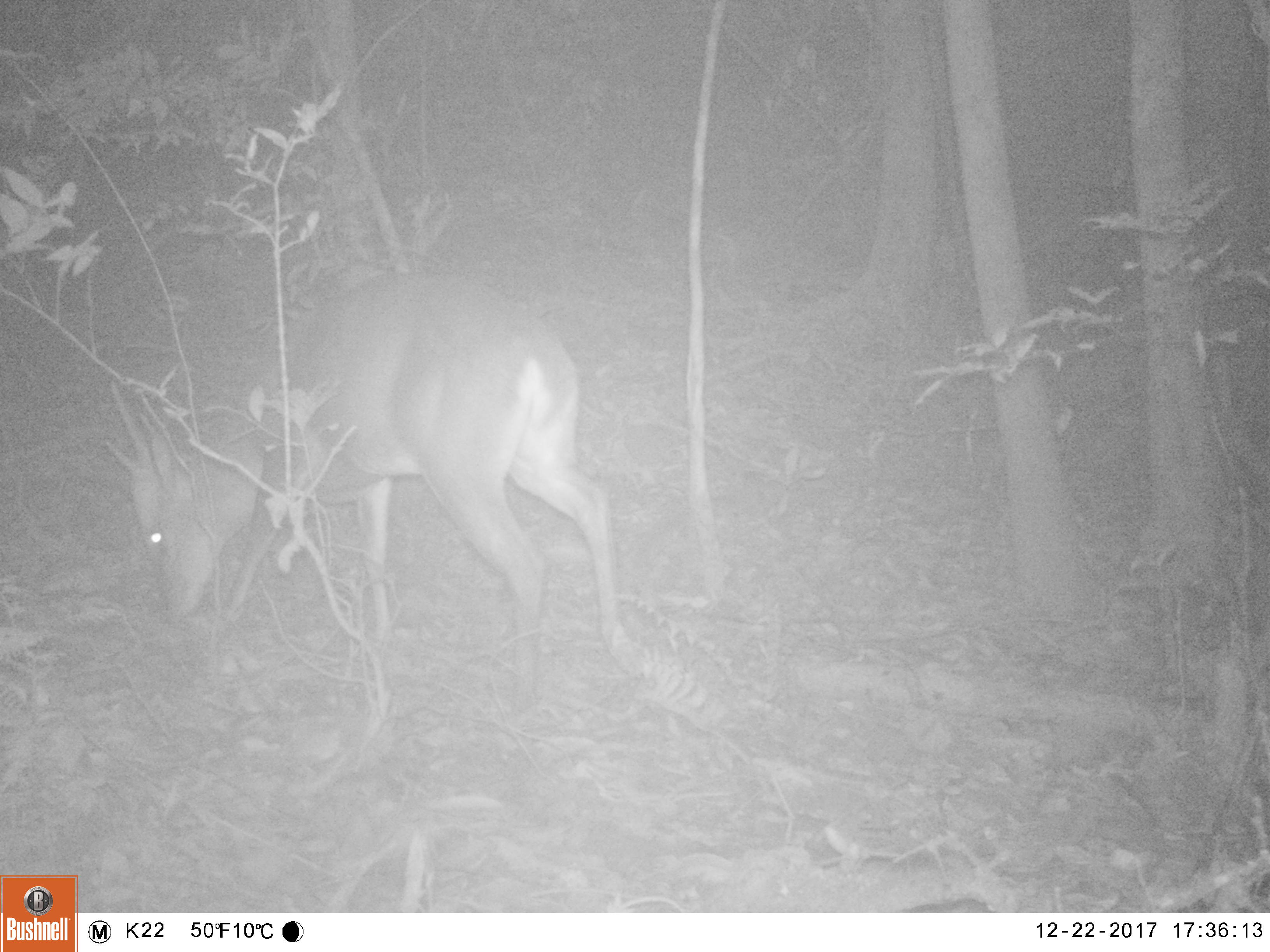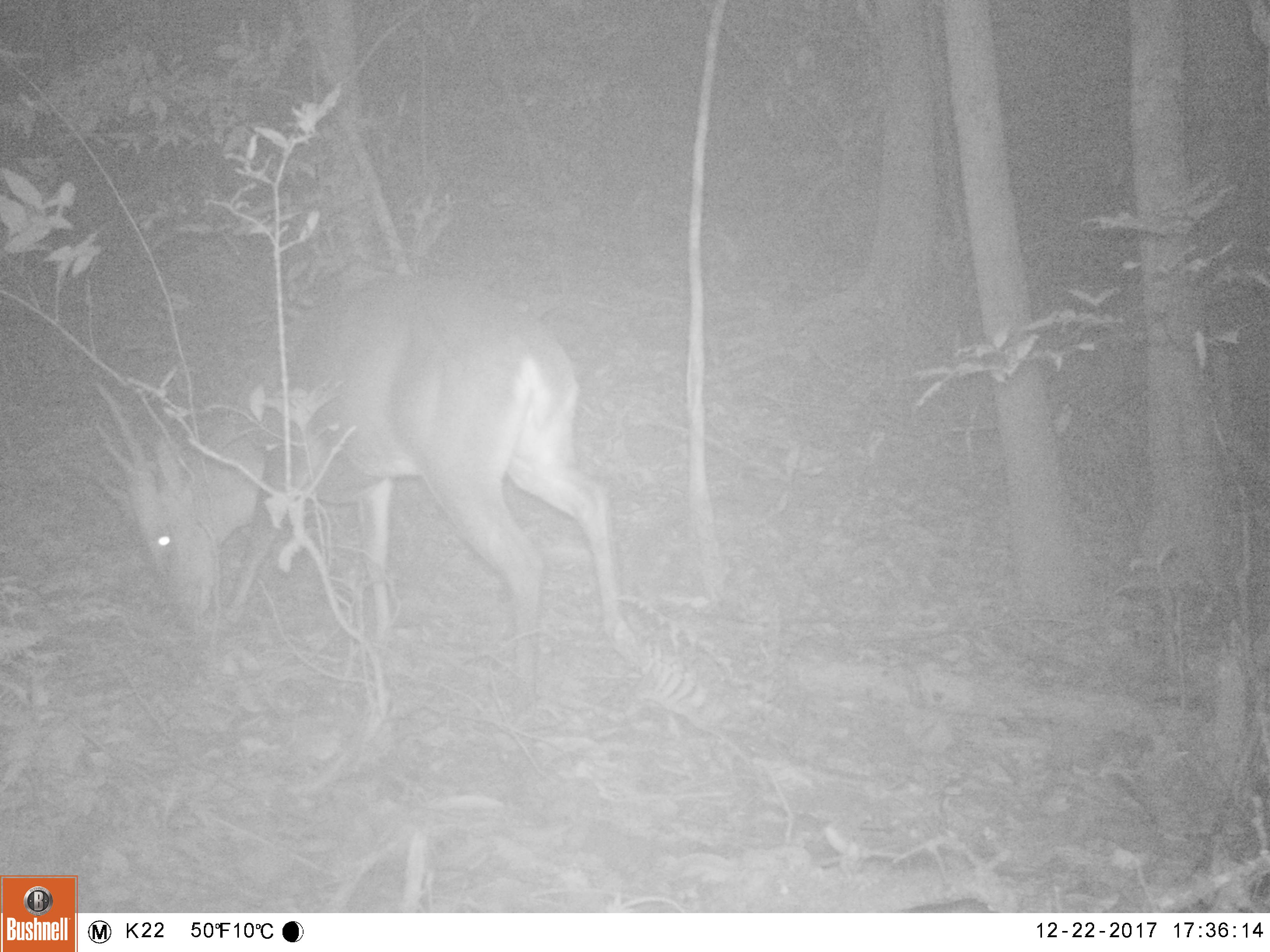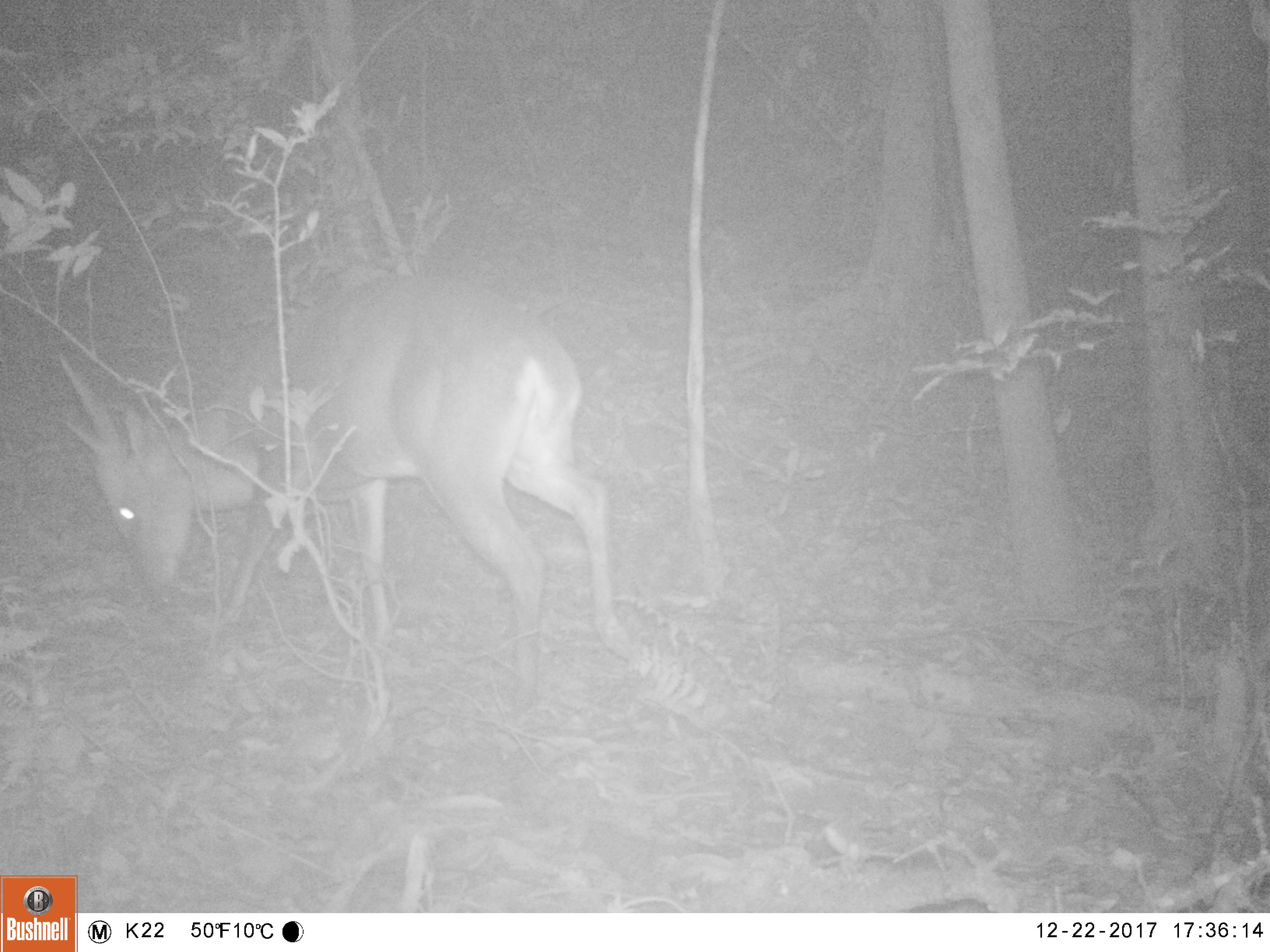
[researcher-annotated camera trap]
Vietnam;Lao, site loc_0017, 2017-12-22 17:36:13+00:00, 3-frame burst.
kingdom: Animalia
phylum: Chordata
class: Mammalia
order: Artiodactyla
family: Cervidae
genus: Muntiacus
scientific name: Muntiacus vuquangensis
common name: large-antlered muntjac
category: large antlered muntjac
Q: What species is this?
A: Large antlered muntjac (large-antlered muntjac) (Muntiacus vuquangensis).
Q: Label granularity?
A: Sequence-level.